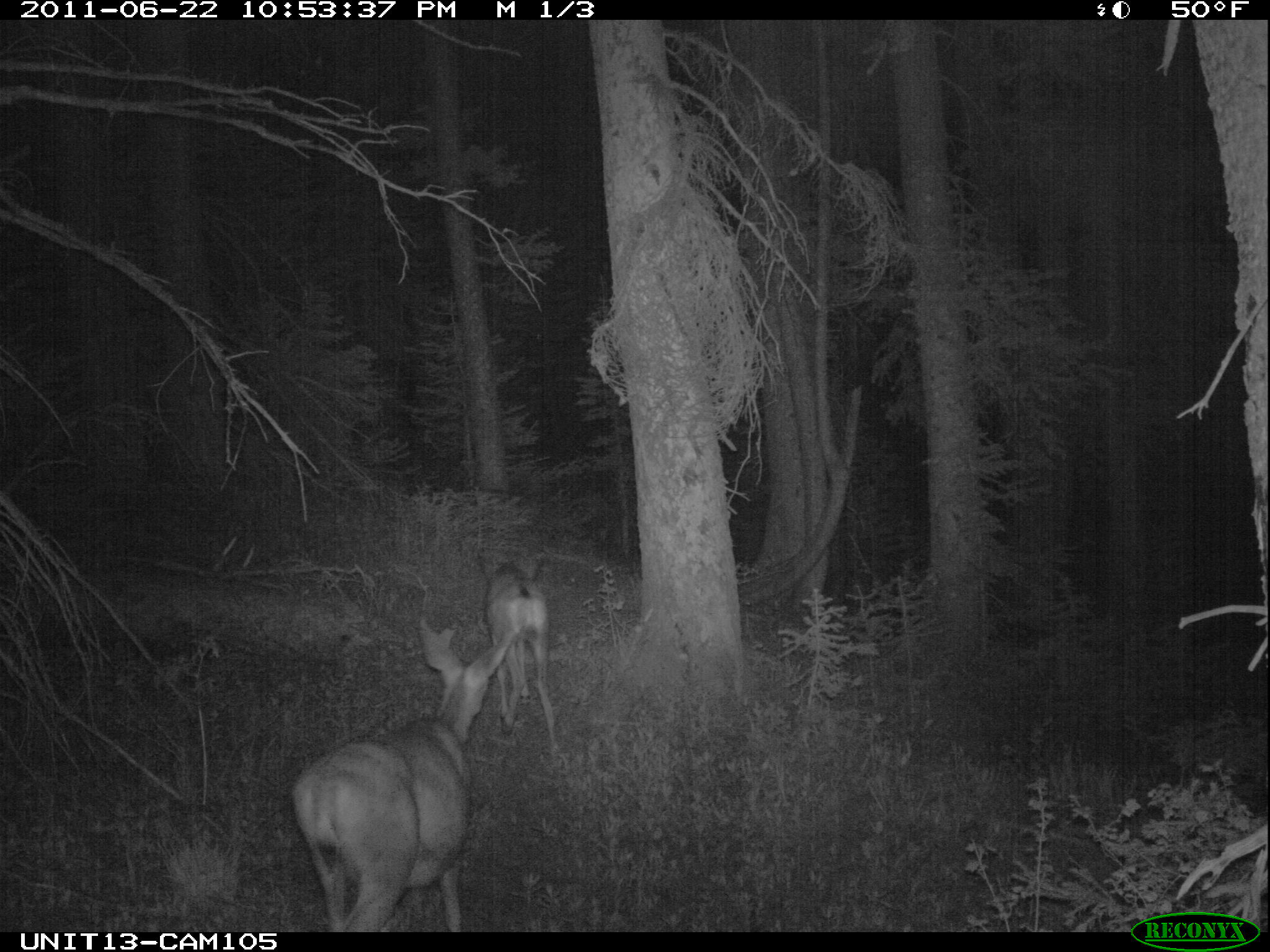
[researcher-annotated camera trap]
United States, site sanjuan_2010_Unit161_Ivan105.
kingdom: Animalia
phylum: Chordata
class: Mammalia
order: Artiodactyla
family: Cervidae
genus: Odocoileus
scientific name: Odocoileus hemionus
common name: mule deer